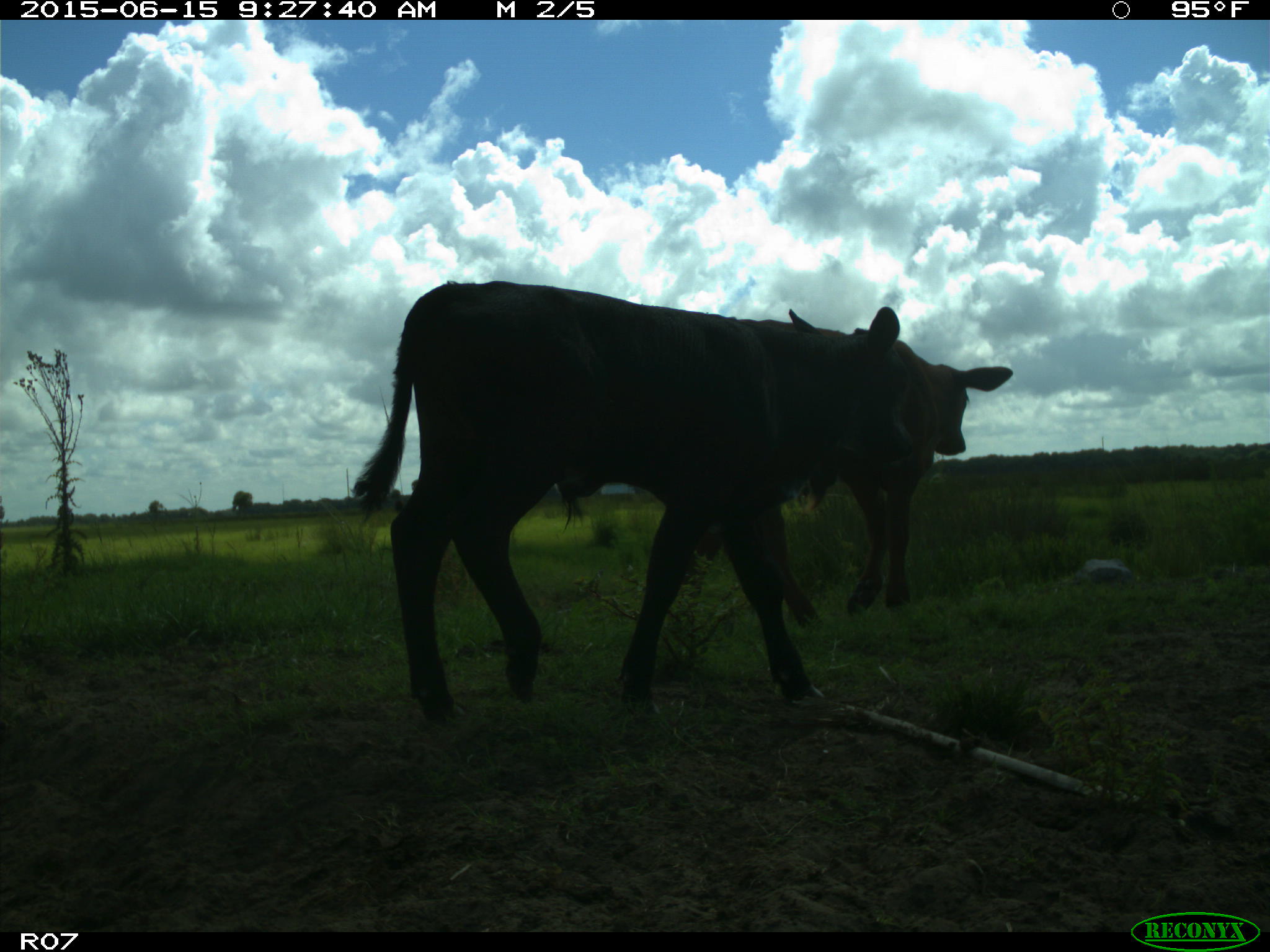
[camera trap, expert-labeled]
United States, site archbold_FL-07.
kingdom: Animalia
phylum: Chordata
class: Mammalia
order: Artiodactyla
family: Bovidae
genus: Bos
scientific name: Bos taurus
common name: domestic cow